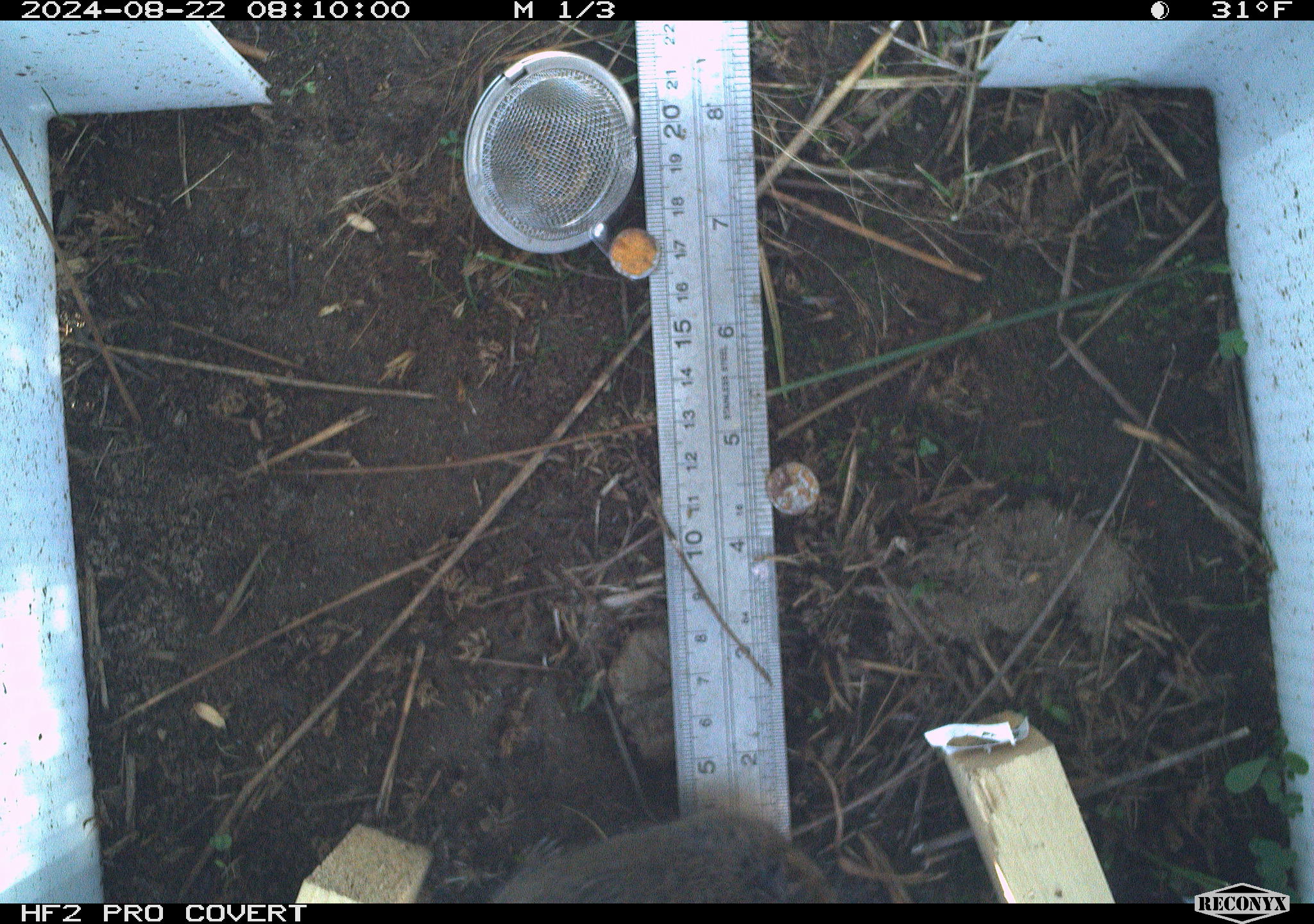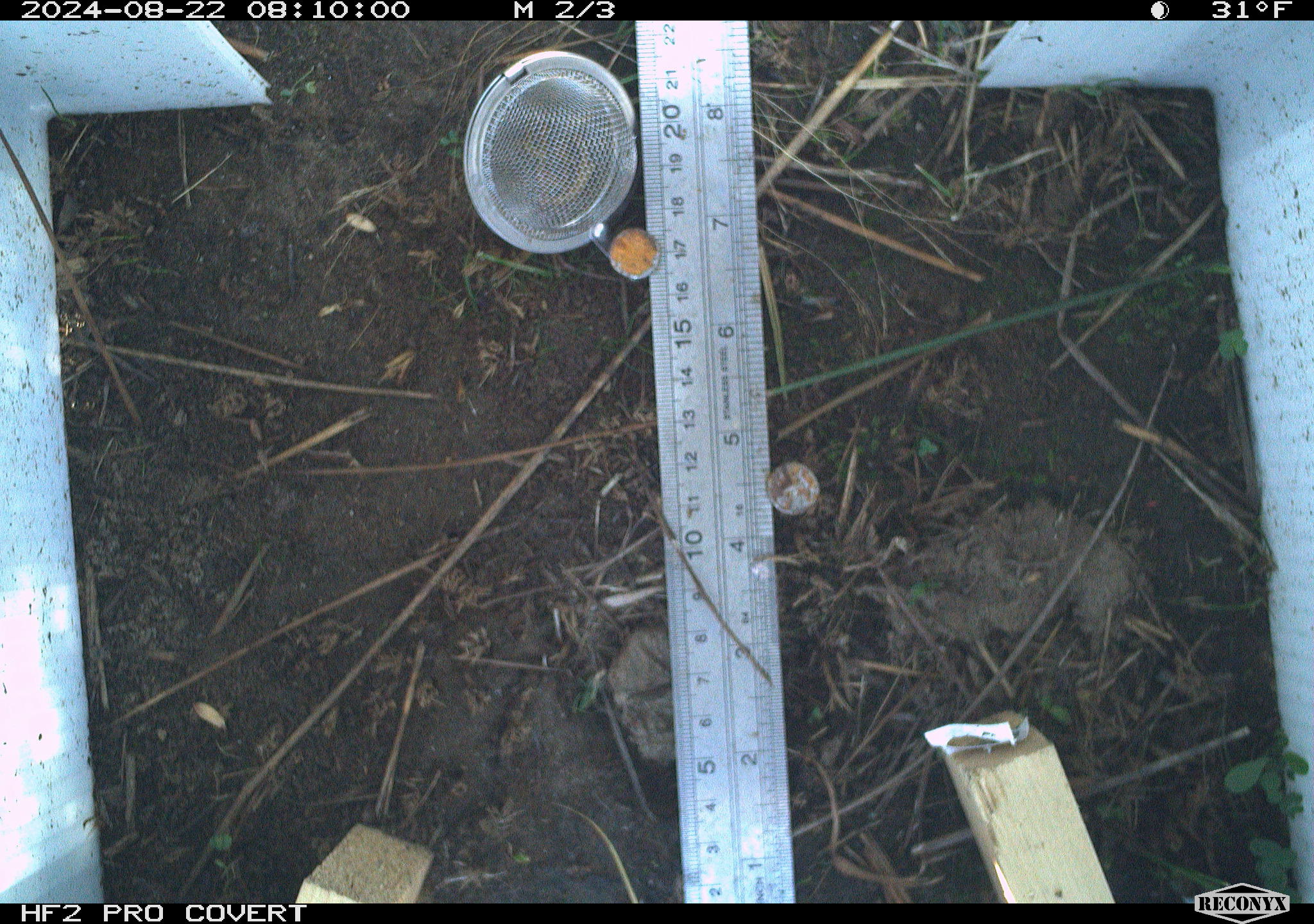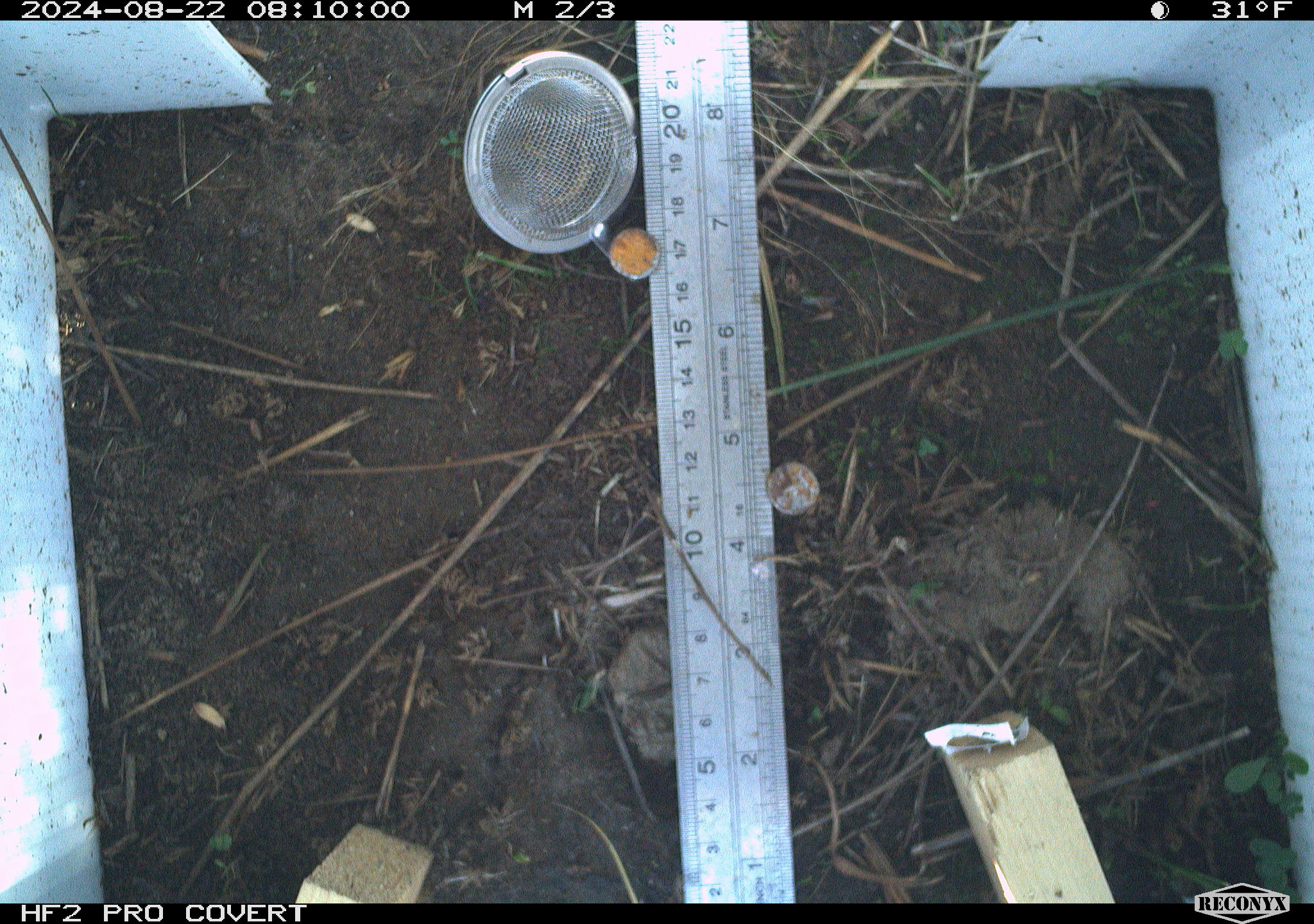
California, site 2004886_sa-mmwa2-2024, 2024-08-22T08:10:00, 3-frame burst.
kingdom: Animalia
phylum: Chordata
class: Mammalia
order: Rodentia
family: Cricetidae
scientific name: Arvicolinae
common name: voles, lemmings, and muskrats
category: arvicolinae subfamily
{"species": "arvicolinae subfamily (voles, lemmings, and muskrats) (Arvicolinae)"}